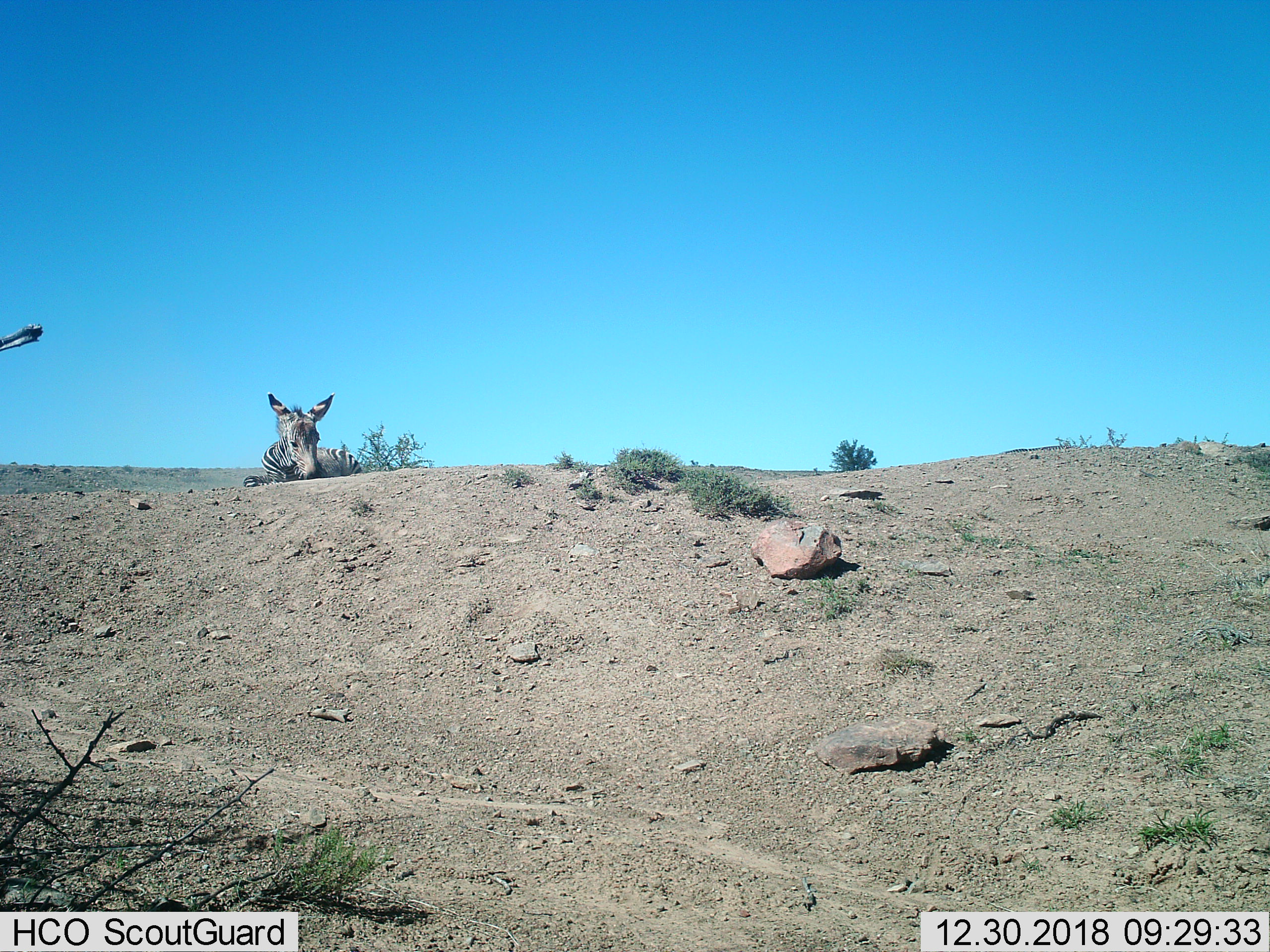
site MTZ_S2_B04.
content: unidentified animal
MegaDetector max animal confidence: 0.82